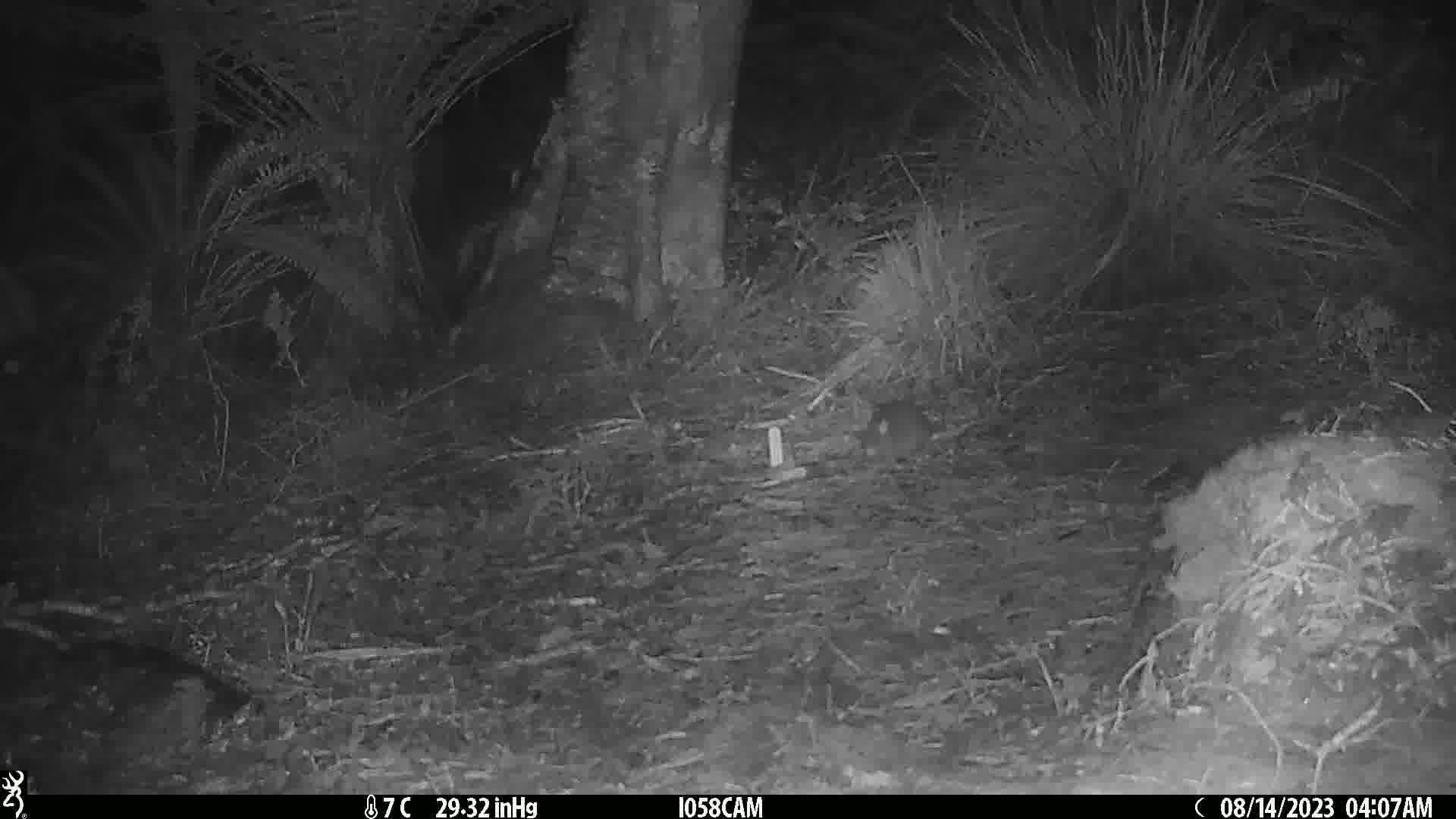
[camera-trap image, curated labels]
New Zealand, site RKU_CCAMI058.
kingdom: Animalia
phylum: Chordata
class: Mammalia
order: Rodentia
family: Muridae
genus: Rattus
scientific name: Rattus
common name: rat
Rat (Rattus).